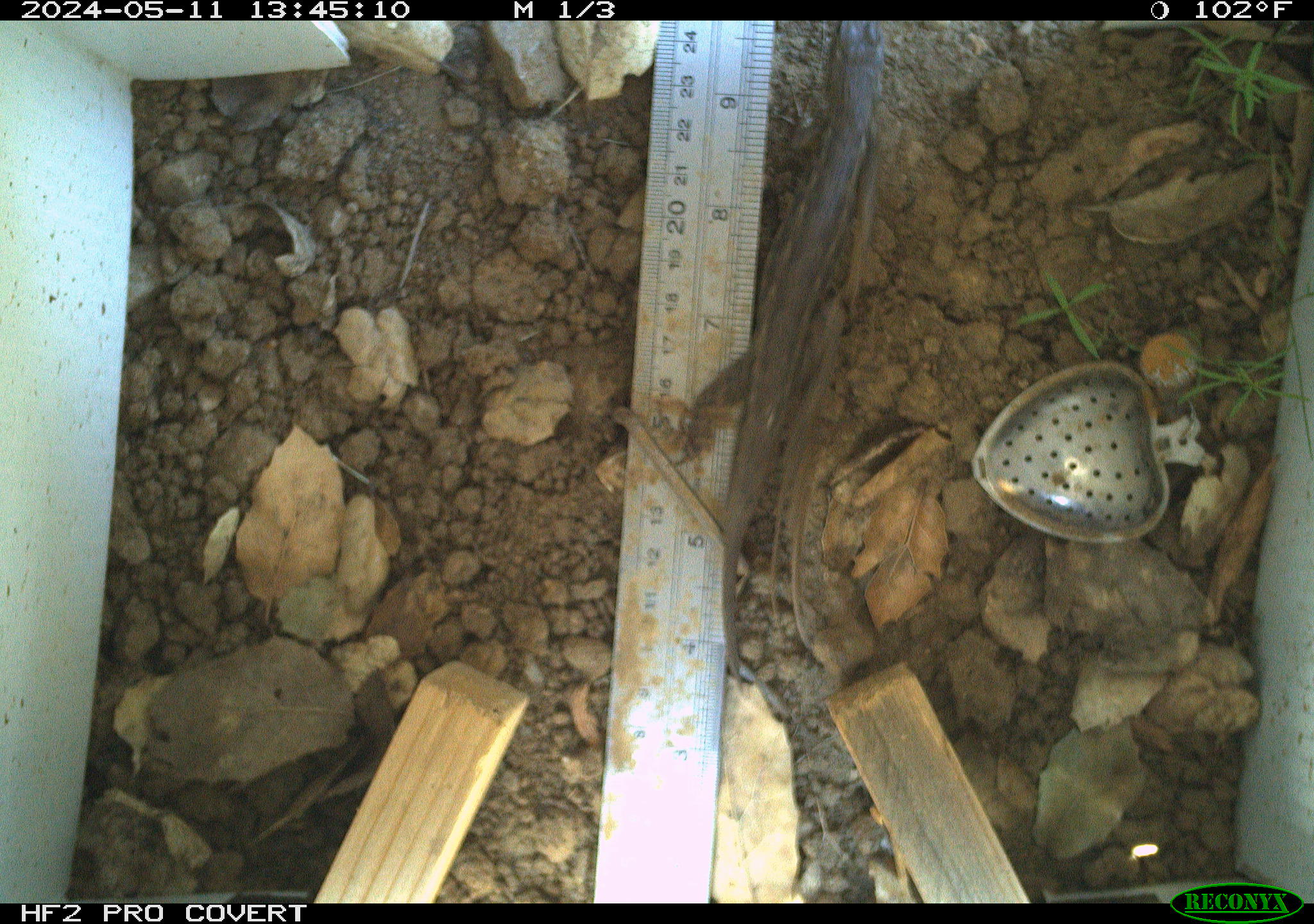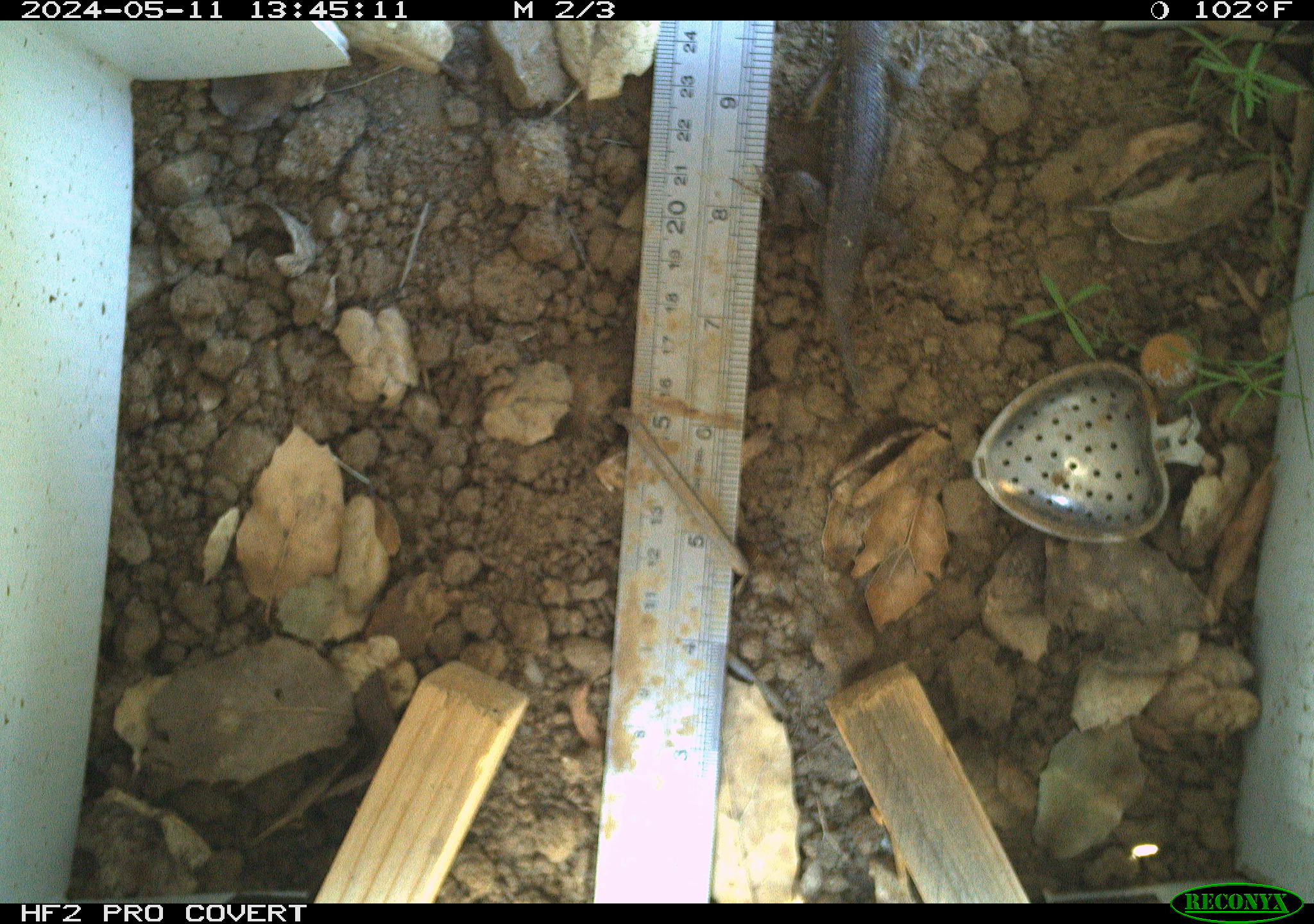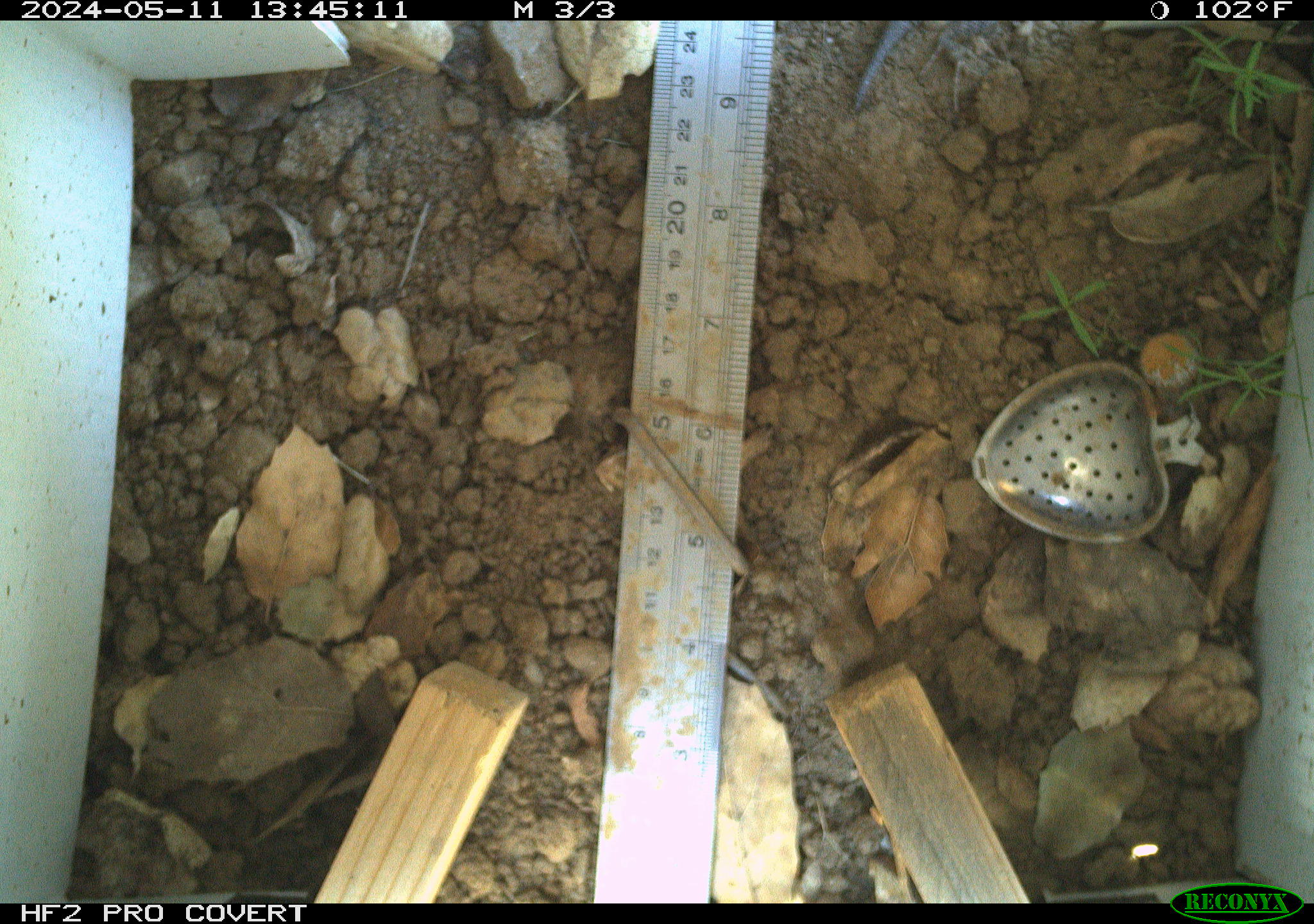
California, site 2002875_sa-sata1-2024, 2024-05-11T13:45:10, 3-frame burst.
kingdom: Animalia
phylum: Chordata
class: Reptilia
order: Squamata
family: Phrynosomatidae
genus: Sceloporus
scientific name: Sceloporus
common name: spiny lizards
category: sceloporus species